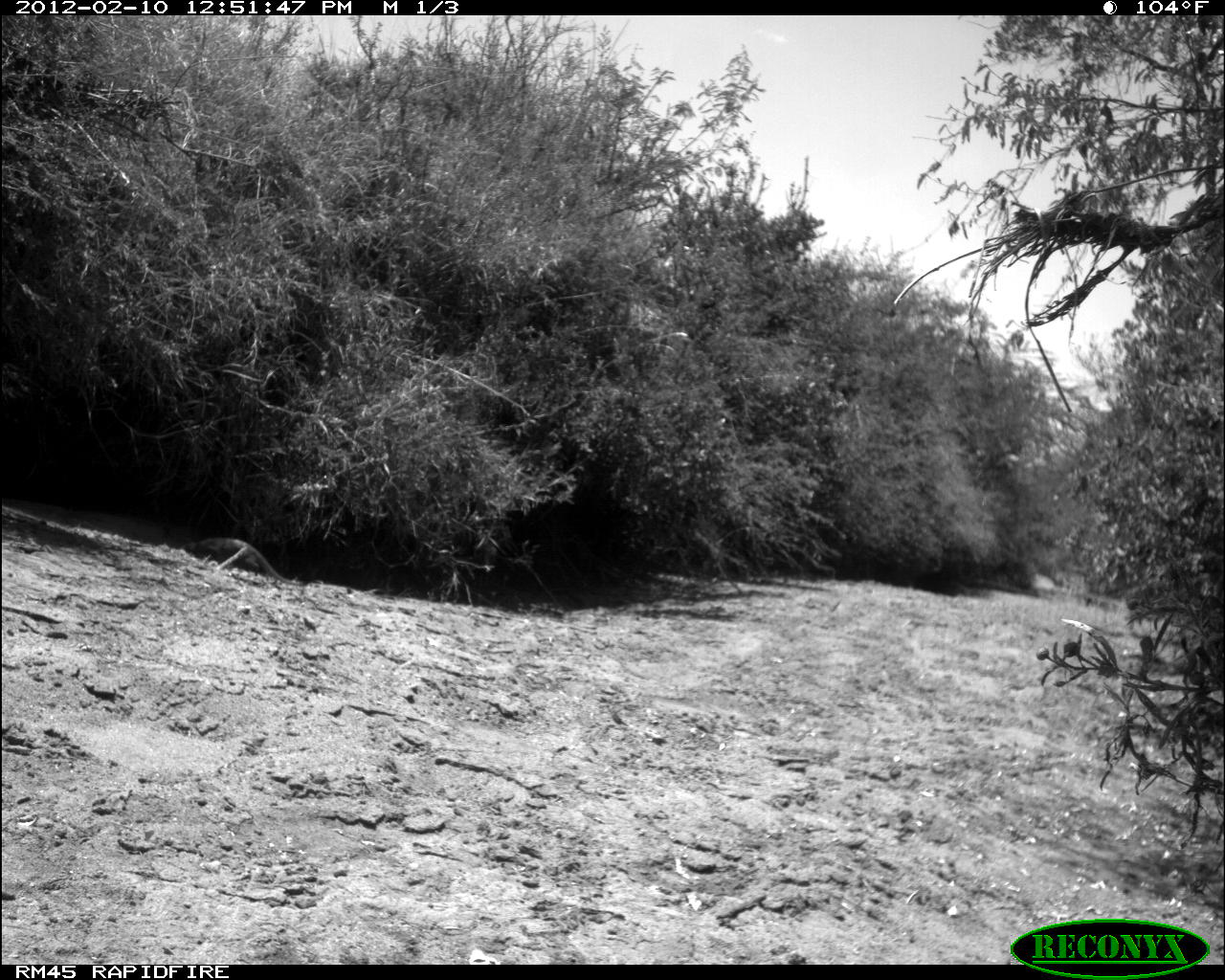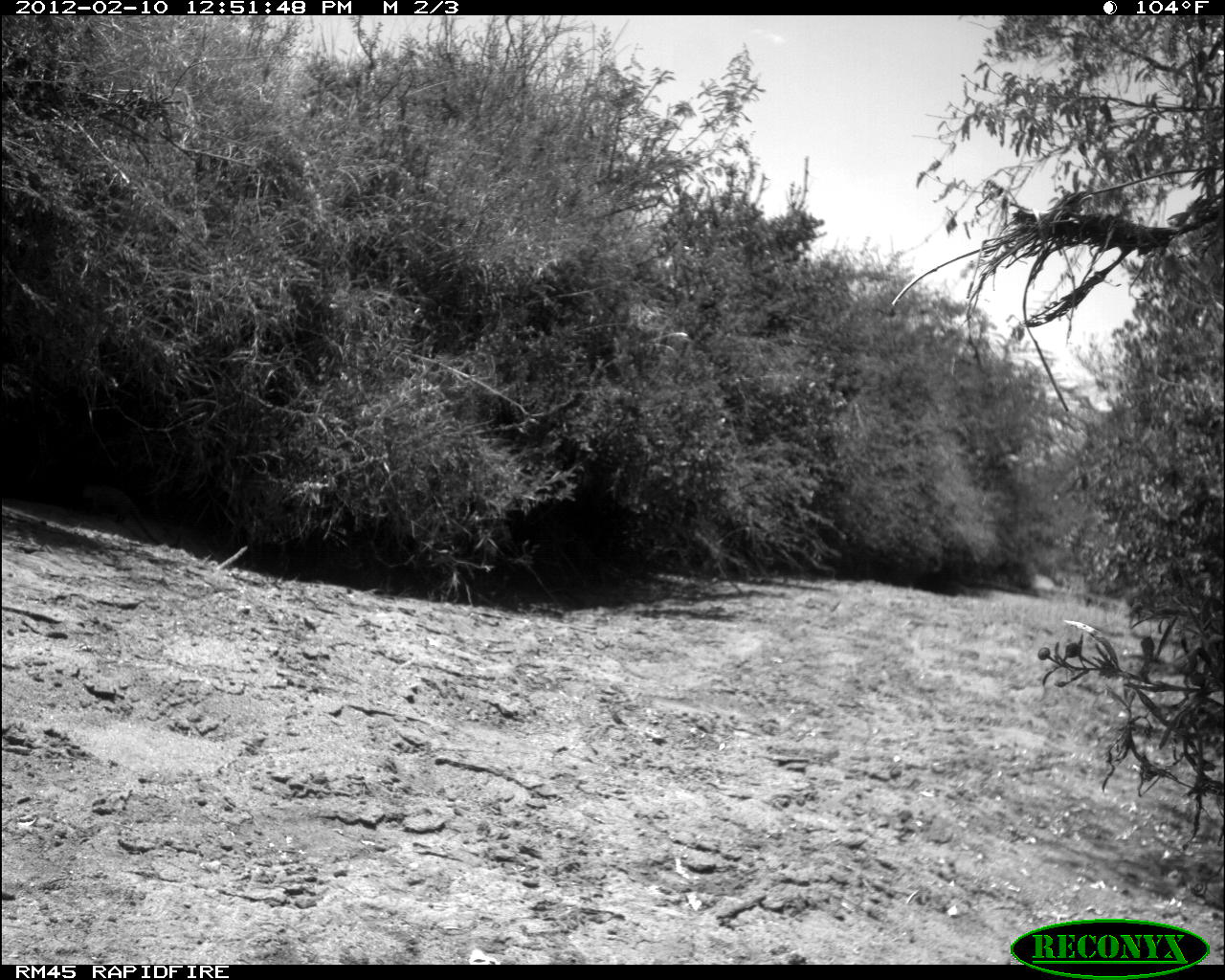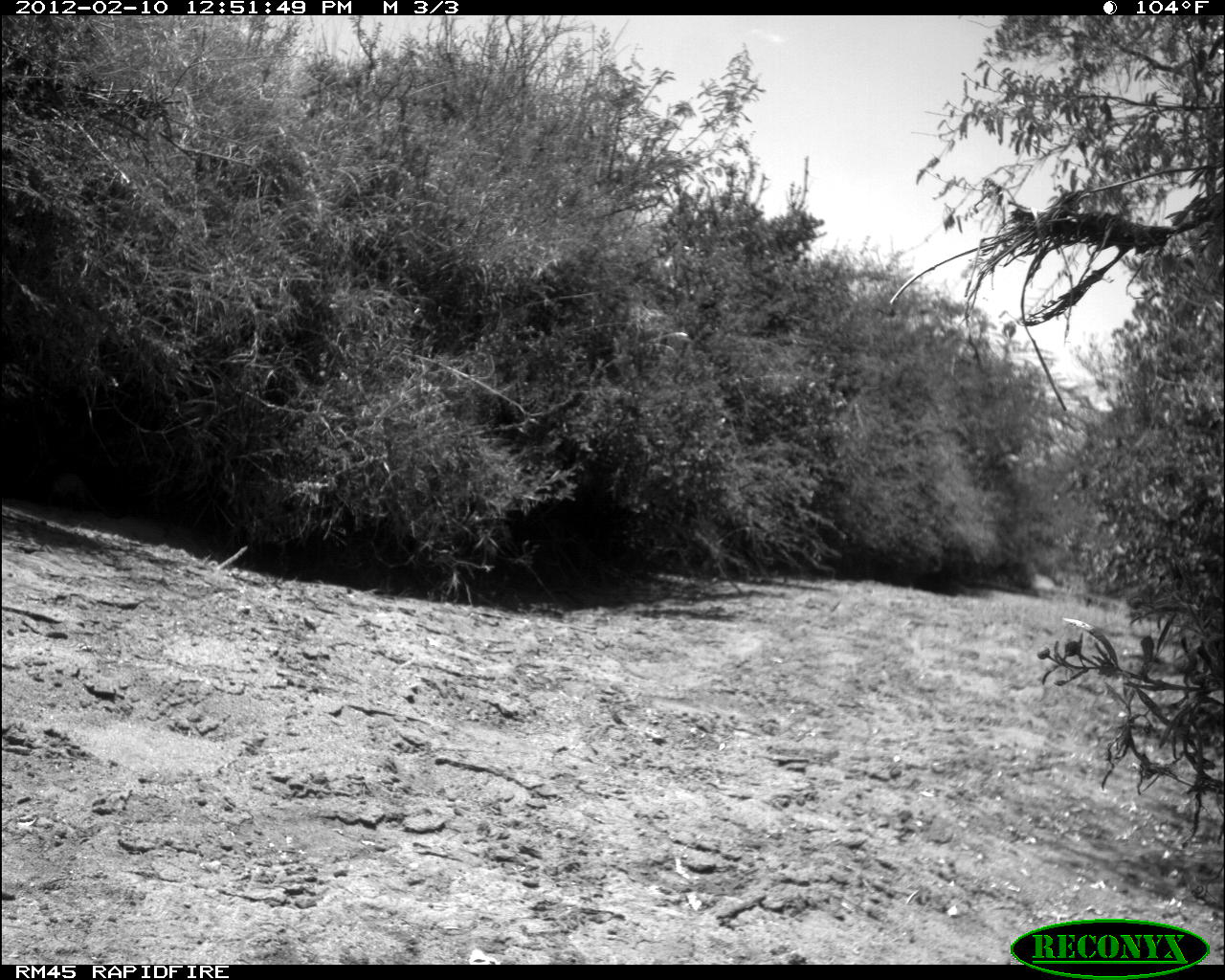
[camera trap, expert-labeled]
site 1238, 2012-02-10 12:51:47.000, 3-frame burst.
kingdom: Animalia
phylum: Chordata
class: Mammalia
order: Carnivora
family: Herpestidae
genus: Herpestes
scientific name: Herpestes sanguineus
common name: slender mongoose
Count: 1.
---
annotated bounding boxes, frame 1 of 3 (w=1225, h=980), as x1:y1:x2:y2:
herpestes sanguineus: 183:535:306:587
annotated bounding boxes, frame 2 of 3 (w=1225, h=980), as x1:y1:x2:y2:
herpestes sanguineus: 81:486:184:550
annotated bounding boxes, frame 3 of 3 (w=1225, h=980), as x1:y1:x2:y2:
herpestes sanguineus: 43:470:100:508